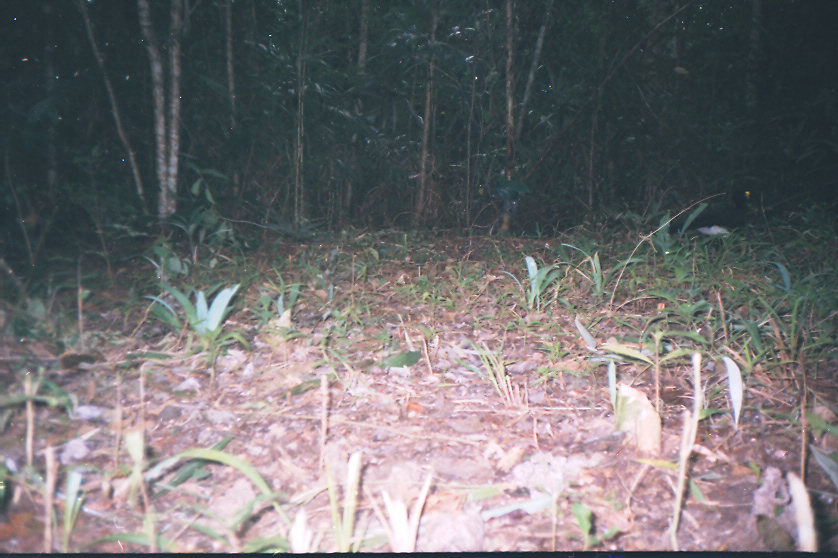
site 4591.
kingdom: Animalia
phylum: Chordata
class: Aves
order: Galliformes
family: Cracidae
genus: Crax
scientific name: Crax rubra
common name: great curassow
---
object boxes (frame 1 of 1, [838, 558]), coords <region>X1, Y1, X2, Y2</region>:
crax rubra: <region>665, 186, 753, 239</region>